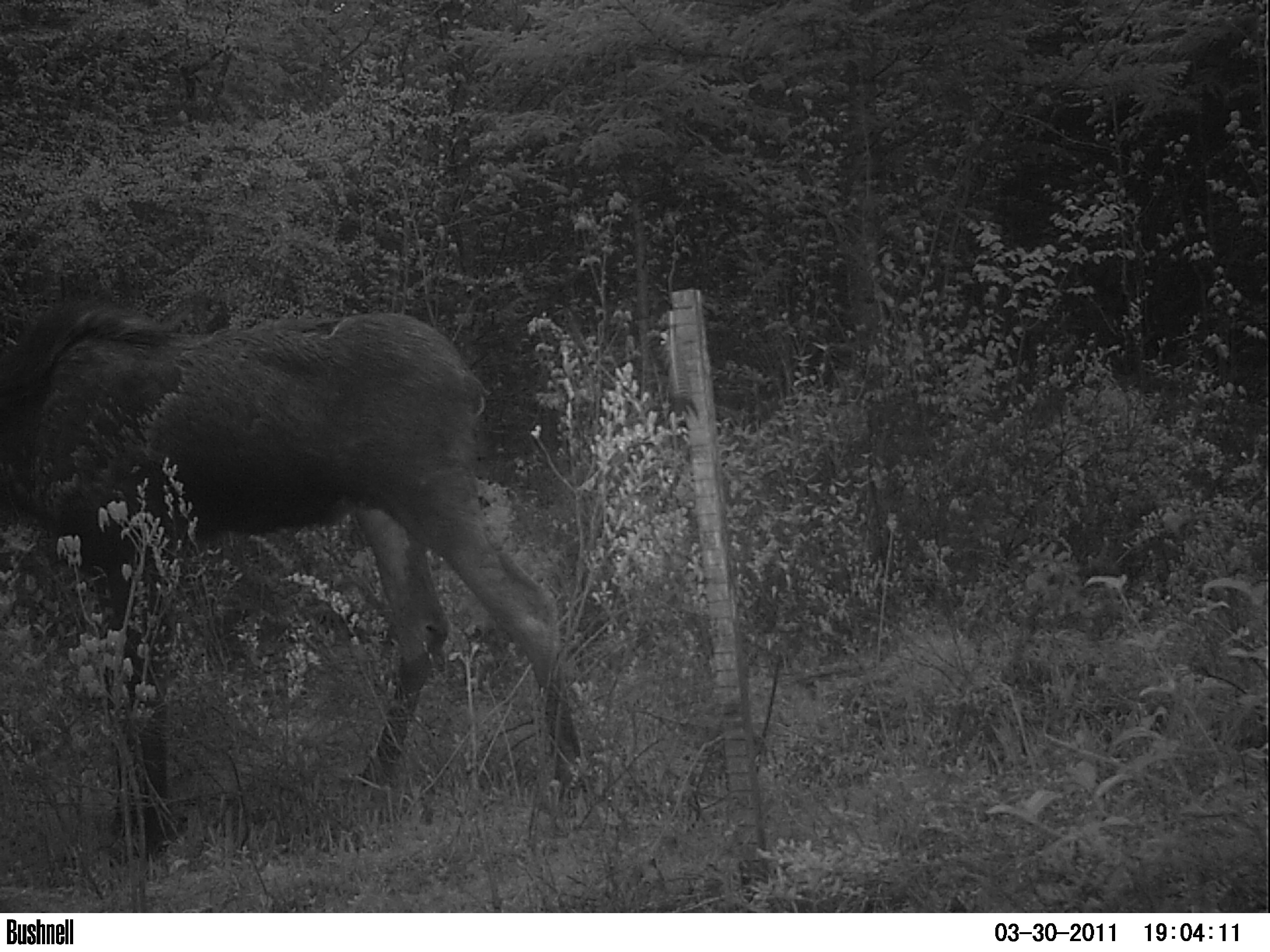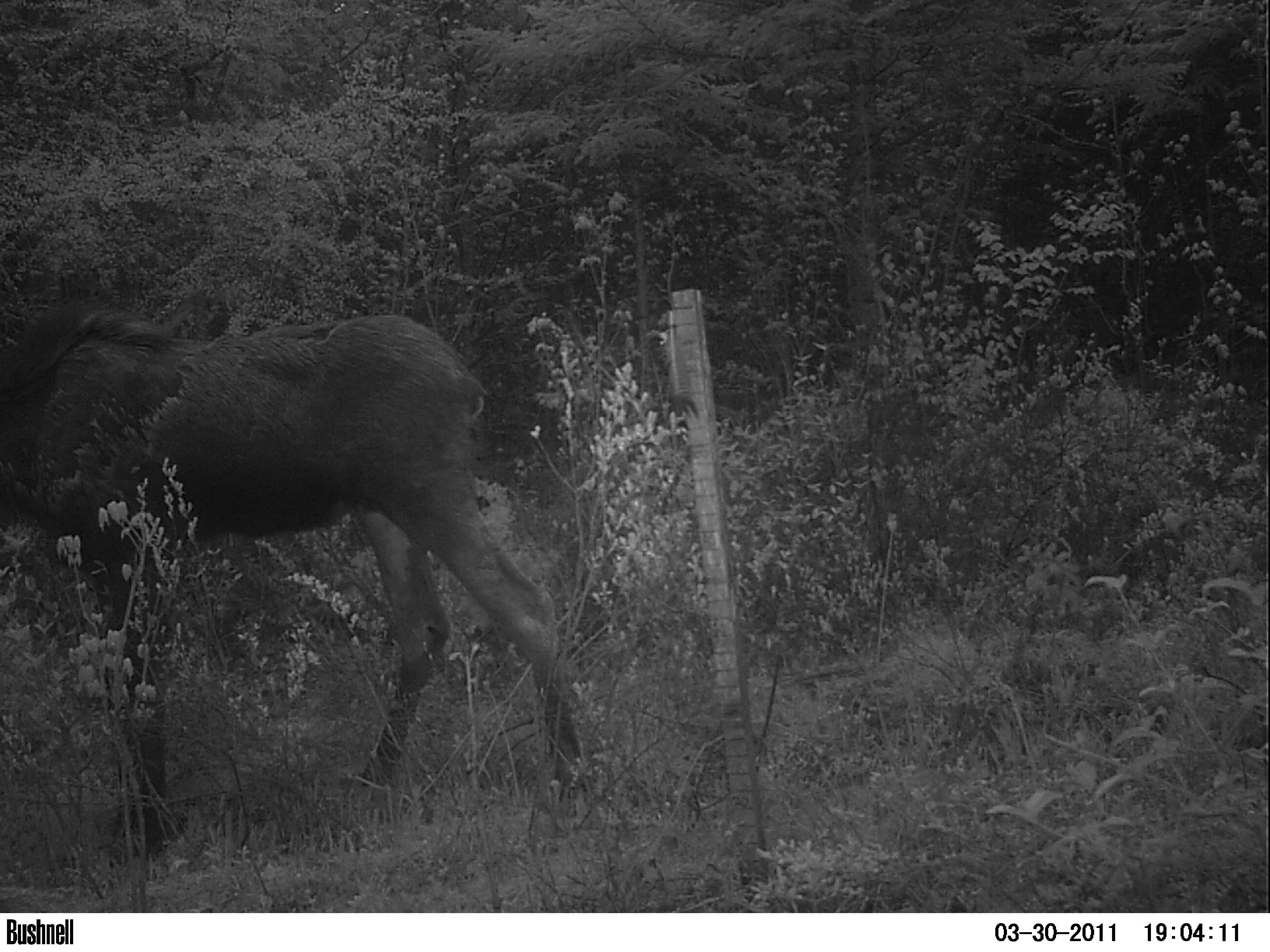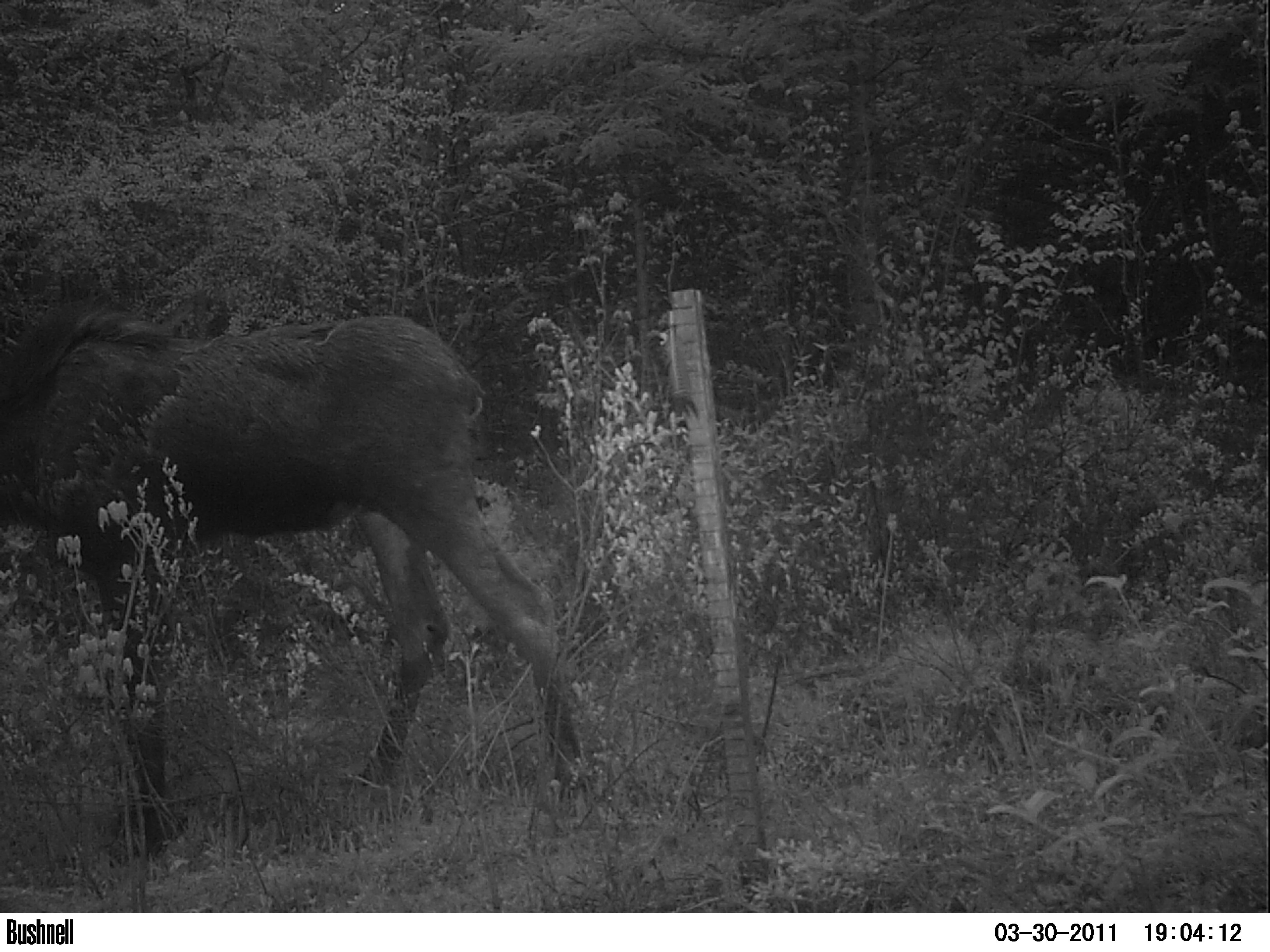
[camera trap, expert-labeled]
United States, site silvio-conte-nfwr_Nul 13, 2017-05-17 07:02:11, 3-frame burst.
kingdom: Animalia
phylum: Chordata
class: Mammalia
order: Artiodactyla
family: Cervidae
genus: Alces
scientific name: Alces alces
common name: moose